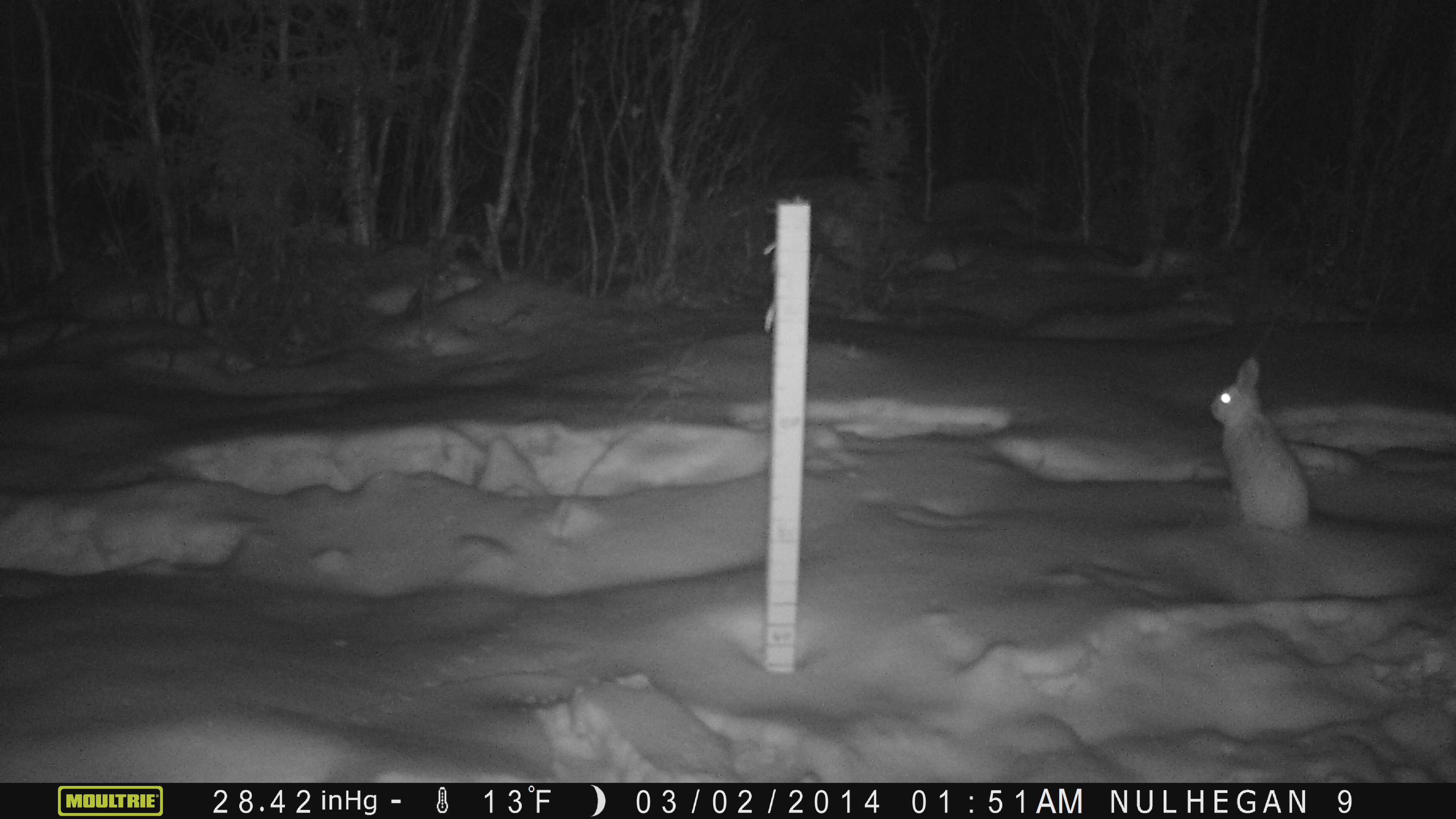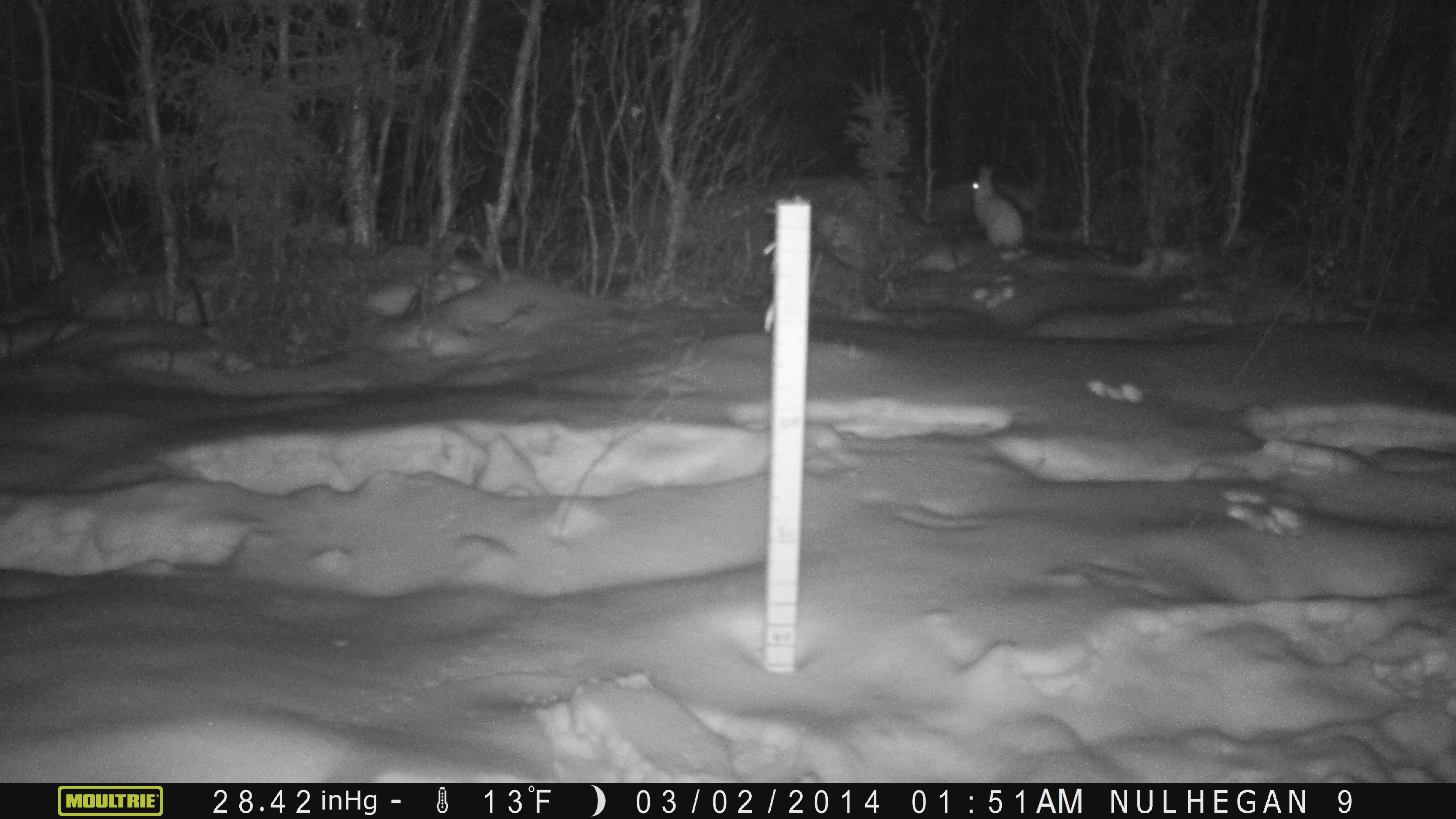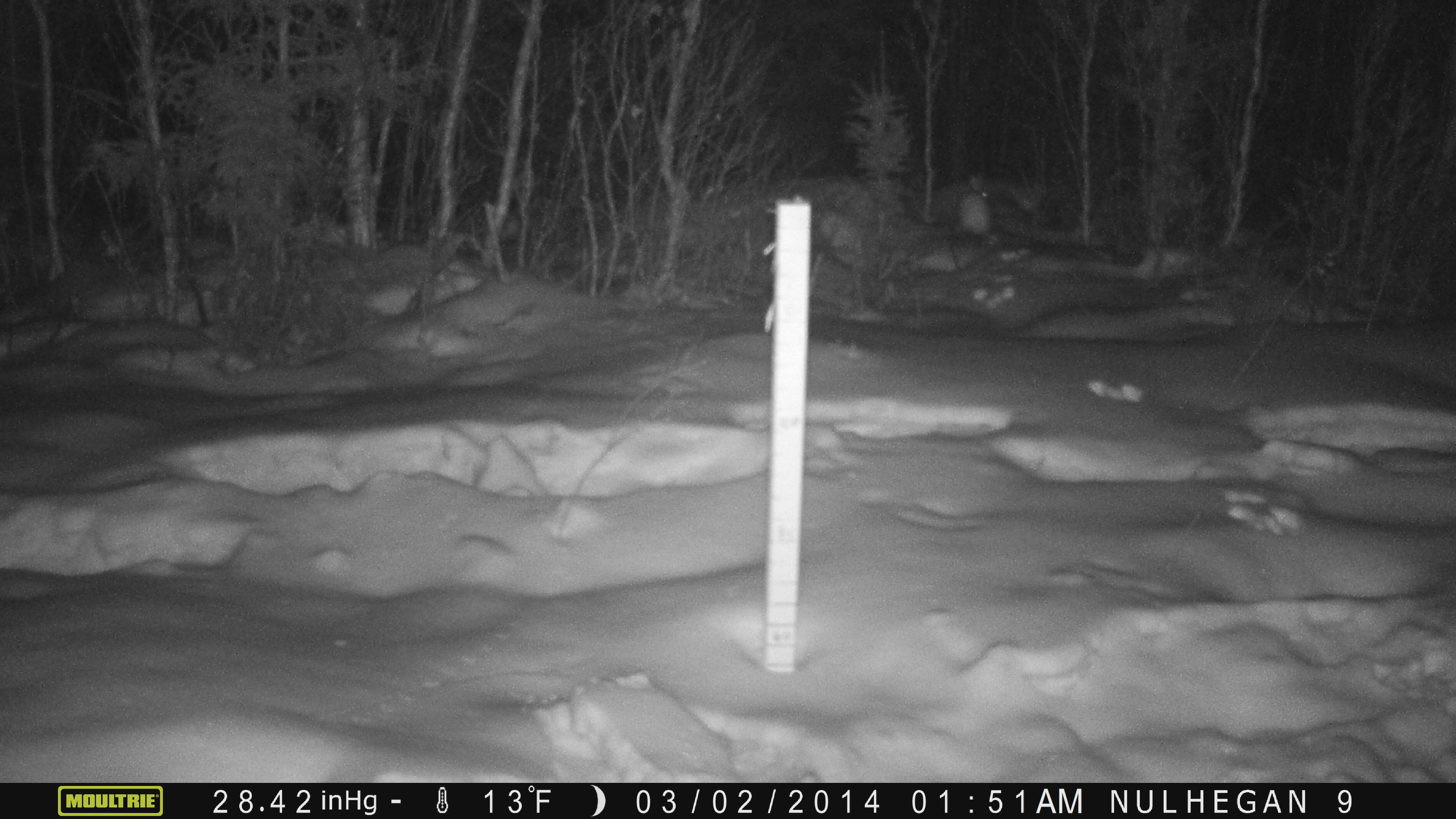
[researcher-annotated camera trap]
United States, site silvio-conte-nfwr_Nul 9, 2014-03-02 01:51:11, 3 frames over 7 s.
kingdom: Animalia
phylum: Chordata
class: Mammalia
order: Lagomorpha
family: Leporidae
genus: Lepus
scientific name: Lepus americanus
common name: snowshoe hare